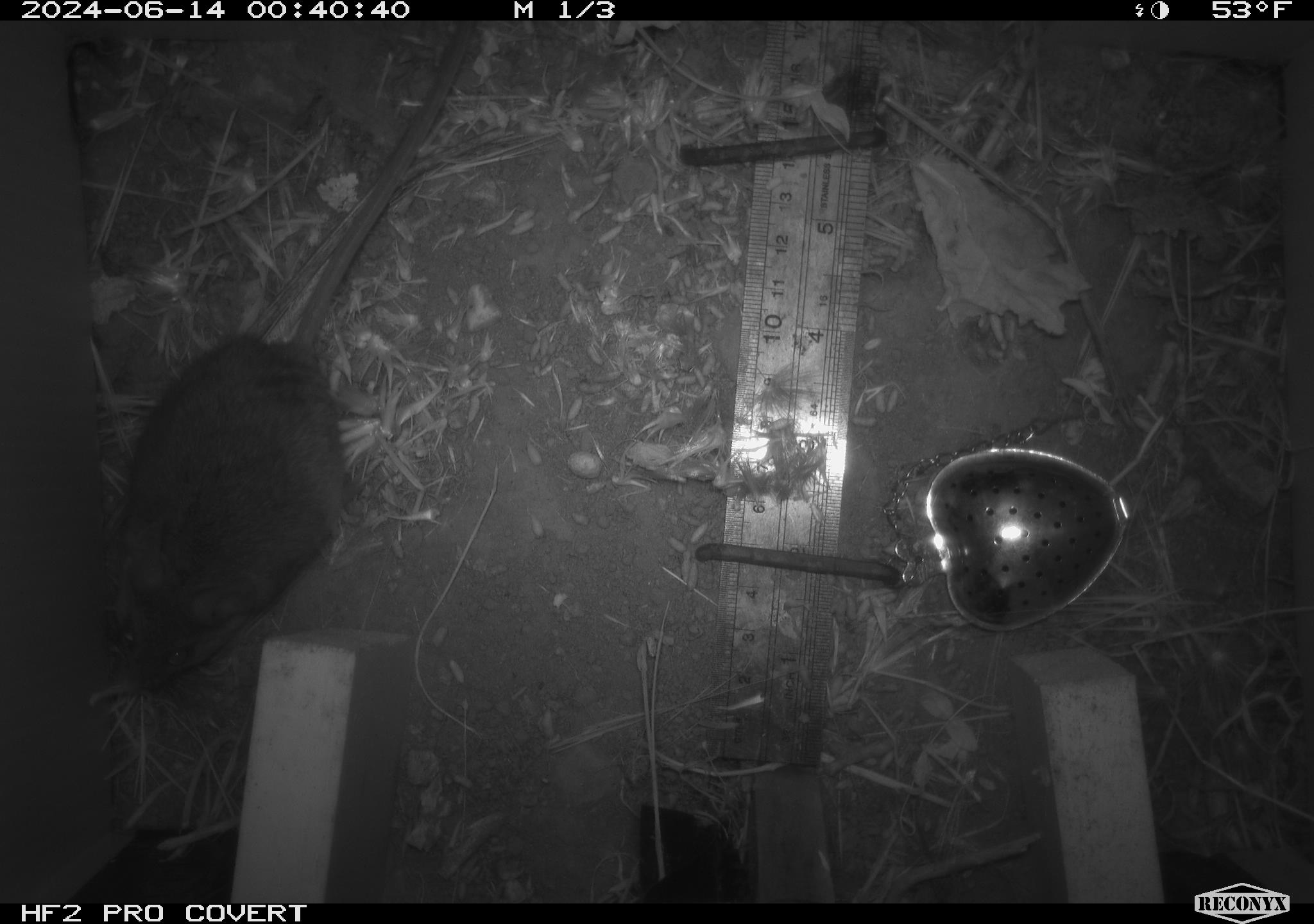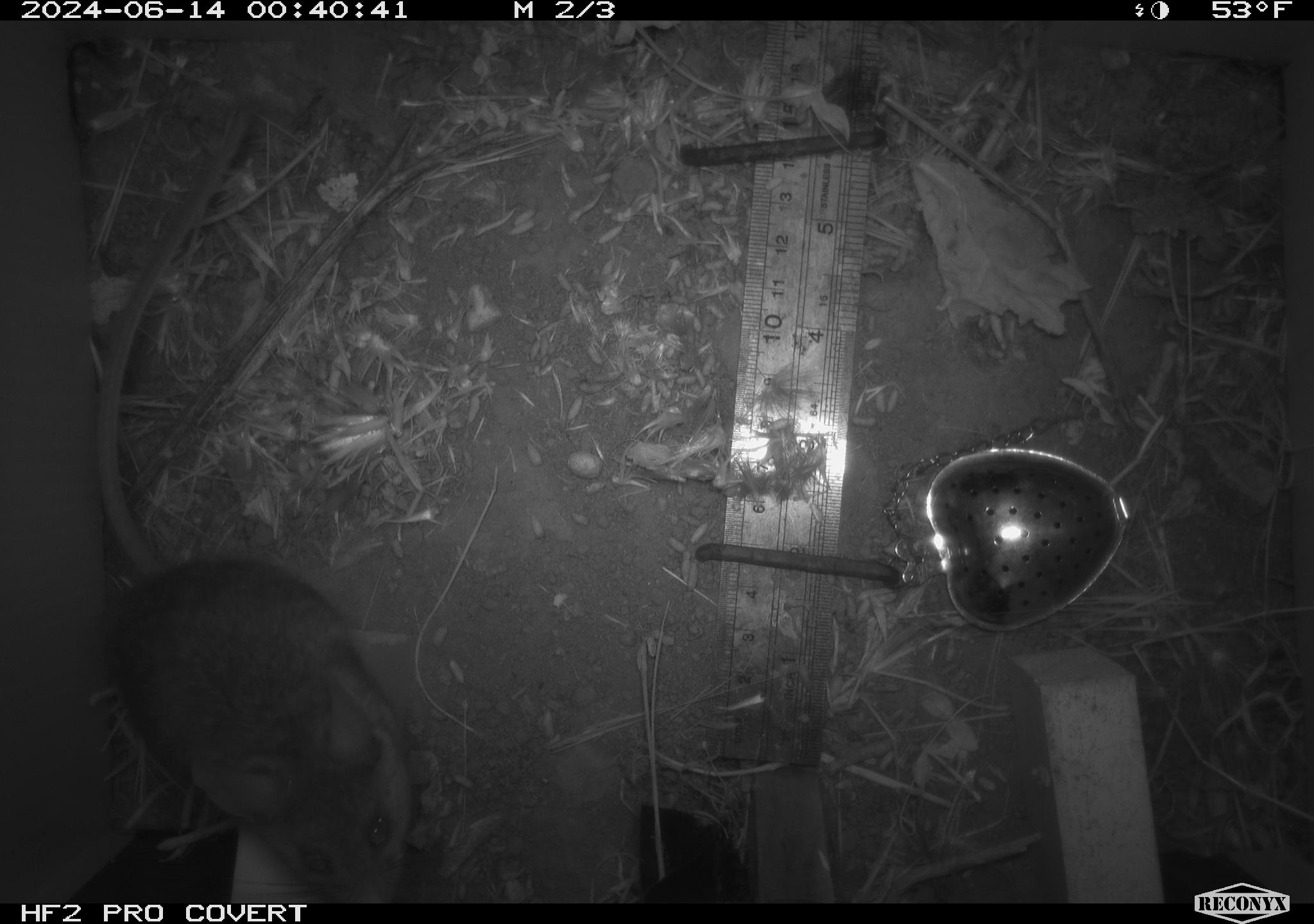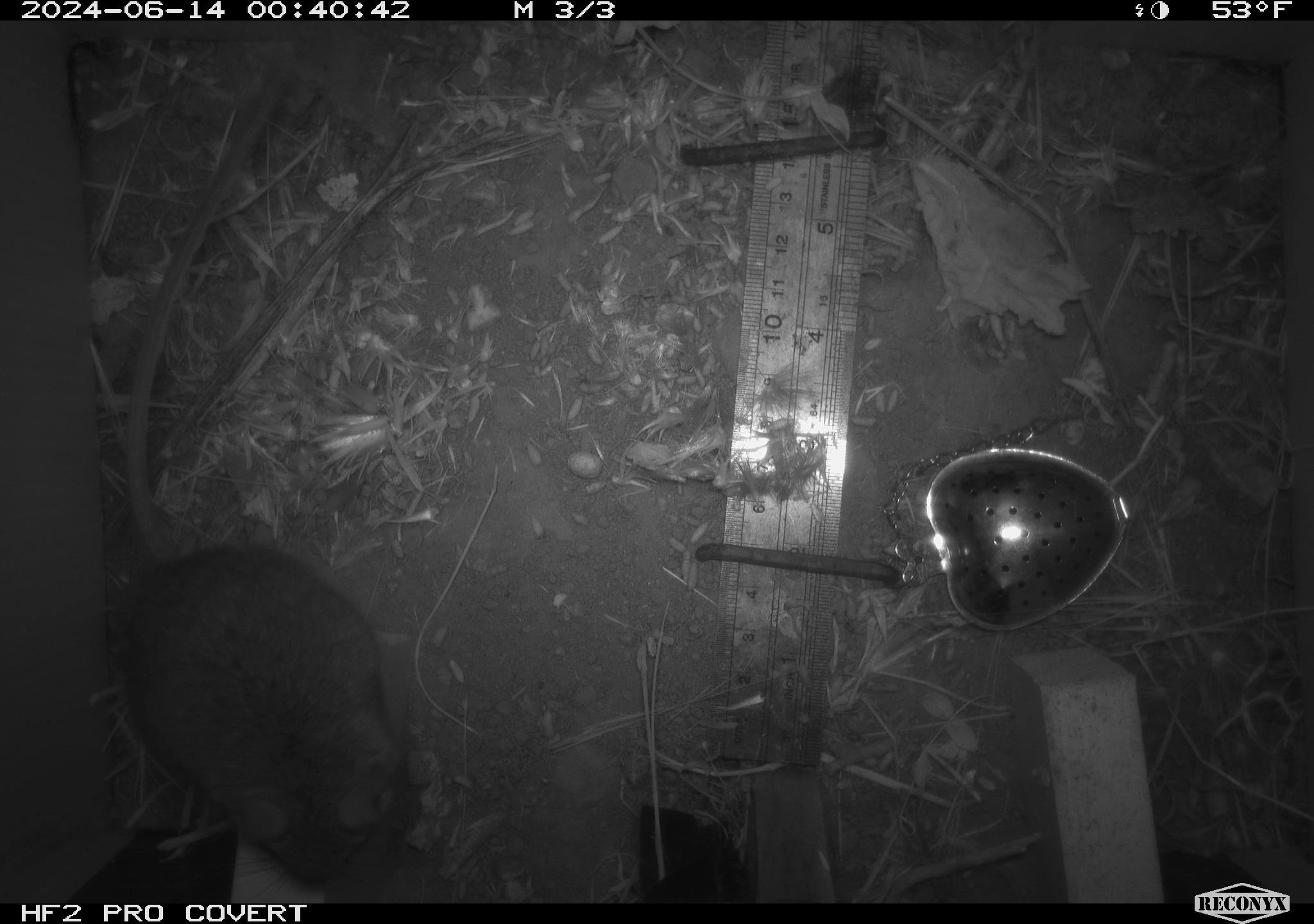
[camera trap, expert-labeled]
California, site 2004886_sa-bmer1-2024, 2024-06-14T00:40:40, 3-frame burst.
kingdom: Animalia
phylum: Chordata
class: Mammalia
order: Rodentia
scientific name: Rodentia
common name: woodrat or rat or mouse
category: woodrat or rat or mouse species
Woodrat or rat or mouse species (woodrat or rat or mouse) (Rodentia).